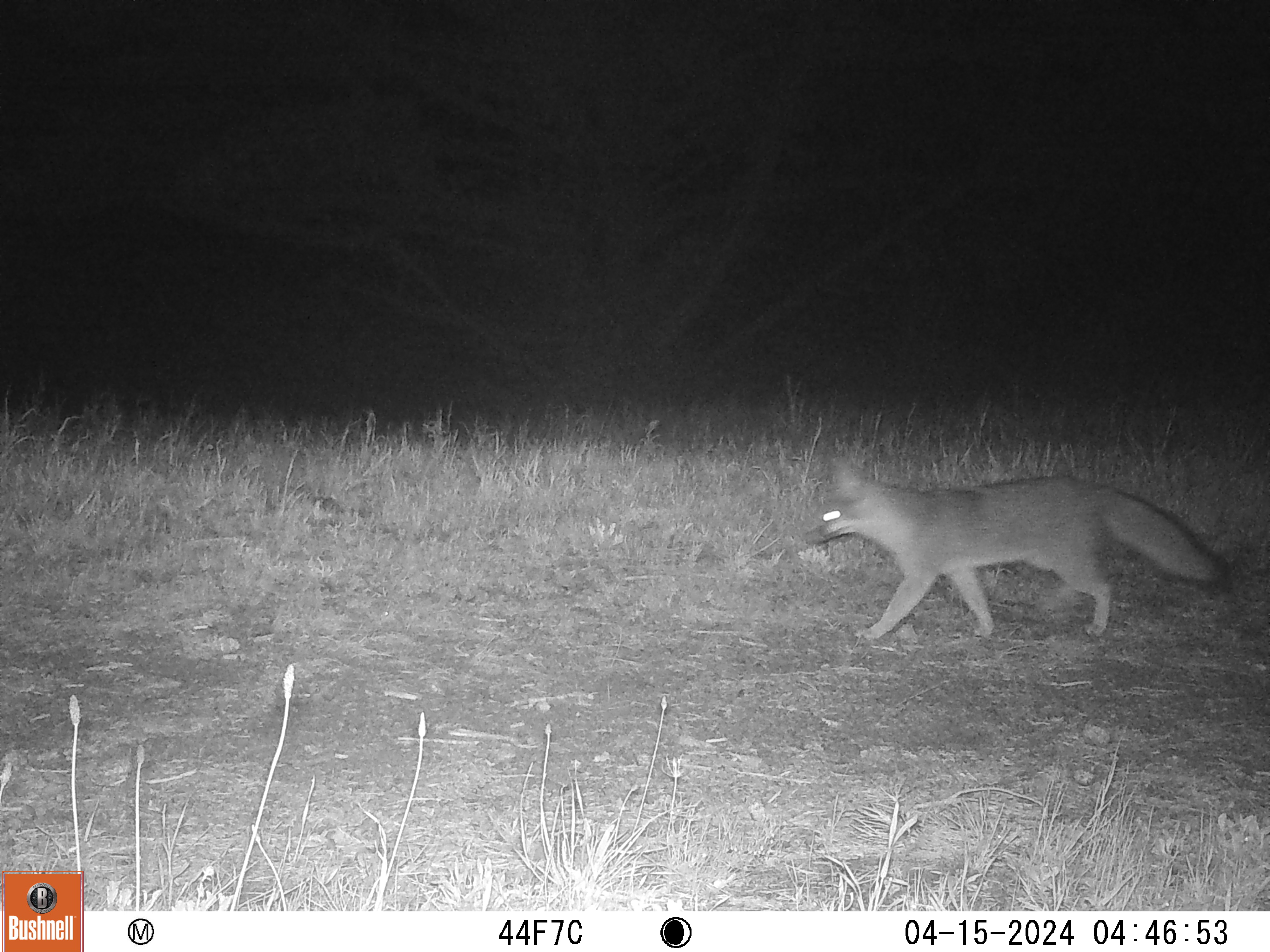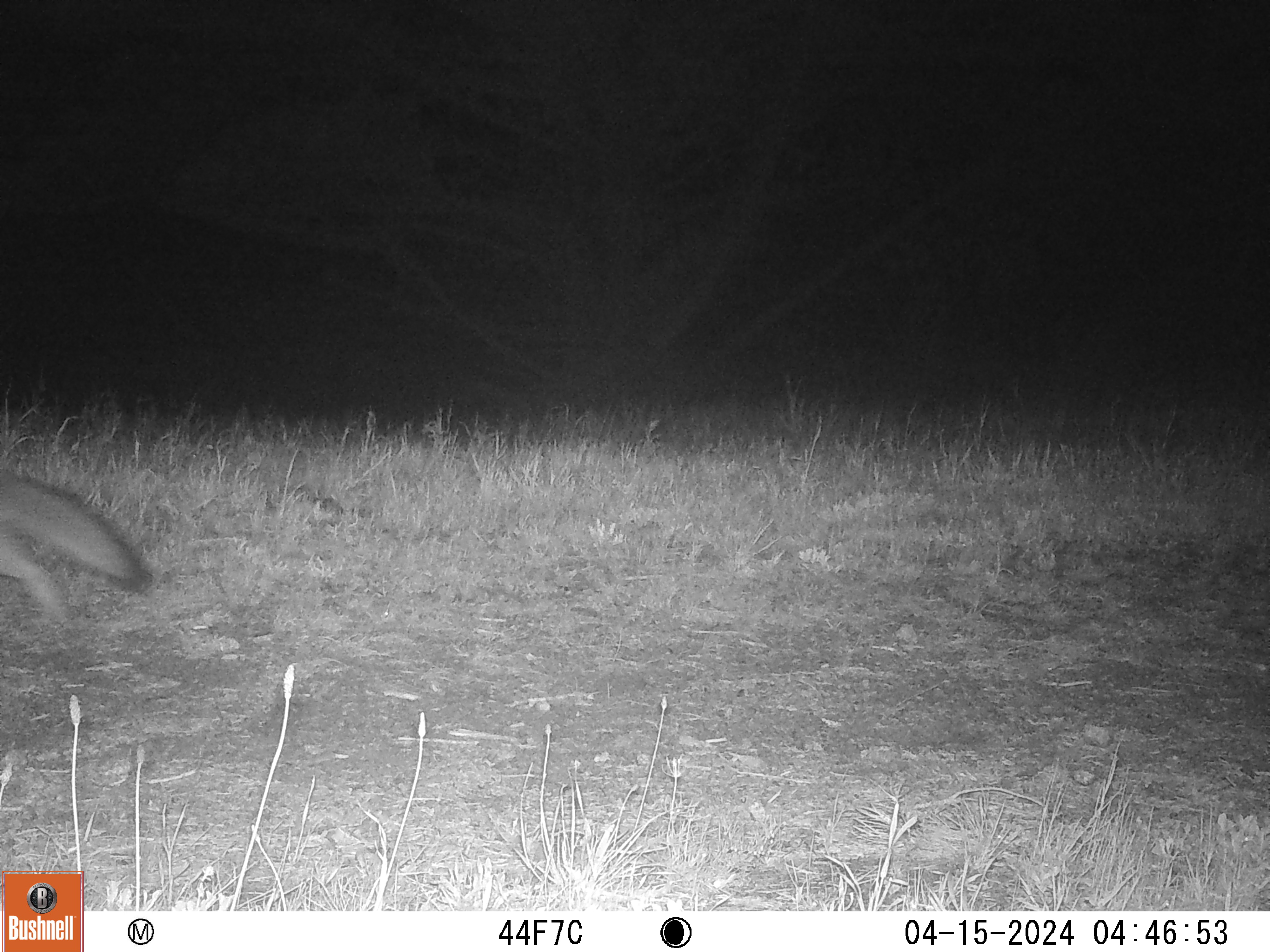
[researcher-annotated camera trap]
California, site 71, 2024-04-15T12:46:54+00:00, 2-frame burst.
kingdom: Animalia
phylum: Chordata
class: Mammalia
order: Carnivora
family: Canidae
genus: Urocyon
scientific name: Urocyon cinereoargenteus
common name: gray fox